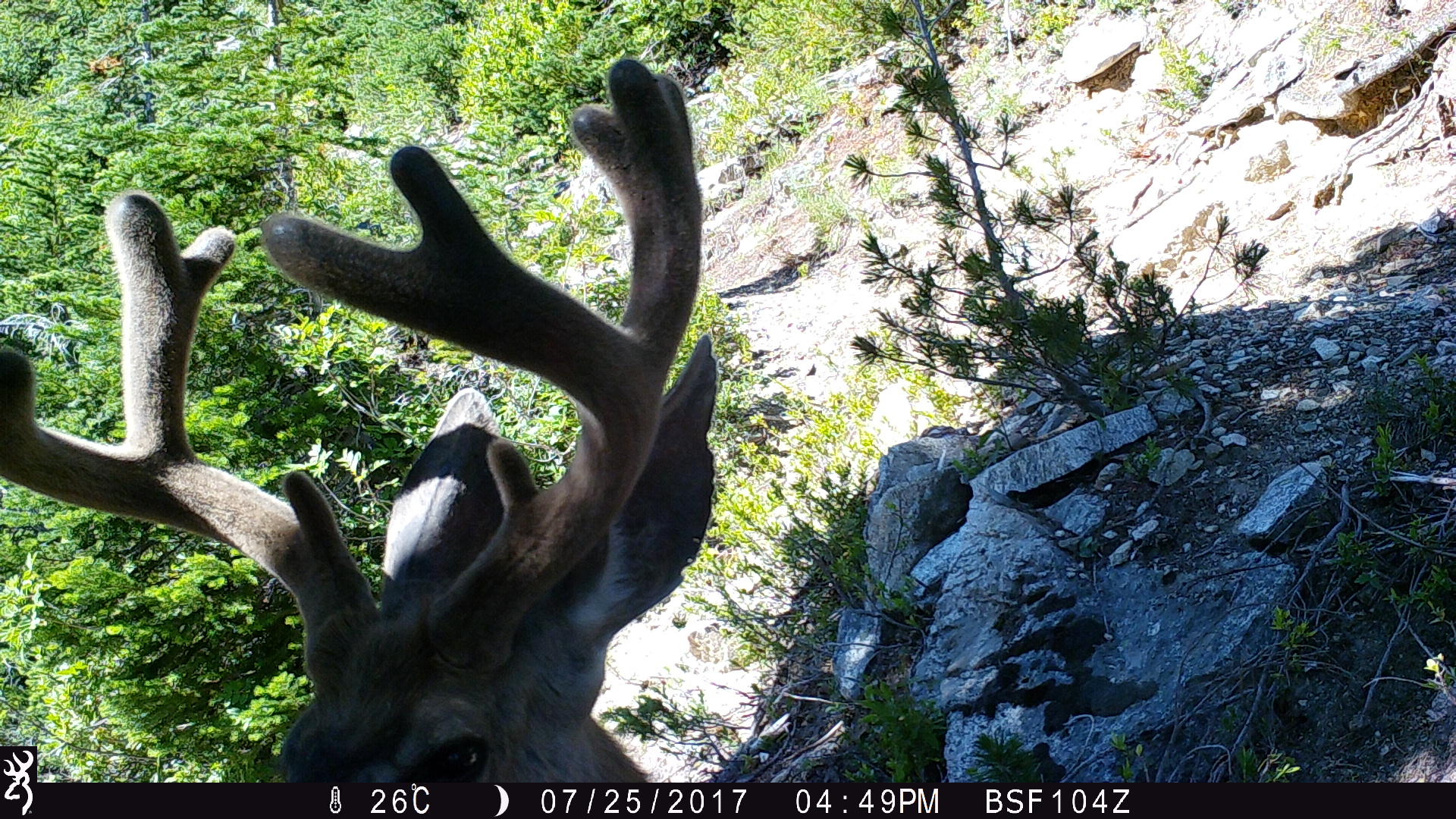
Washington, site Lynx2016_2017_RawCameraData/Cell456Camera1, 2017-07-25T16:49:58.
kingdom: Animalia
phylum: Chordata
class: Mammalia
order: Artiodactyla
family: Cervidae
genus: Odocoileus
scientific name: Odocoileus hemionus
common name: mule deer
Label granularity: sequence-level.